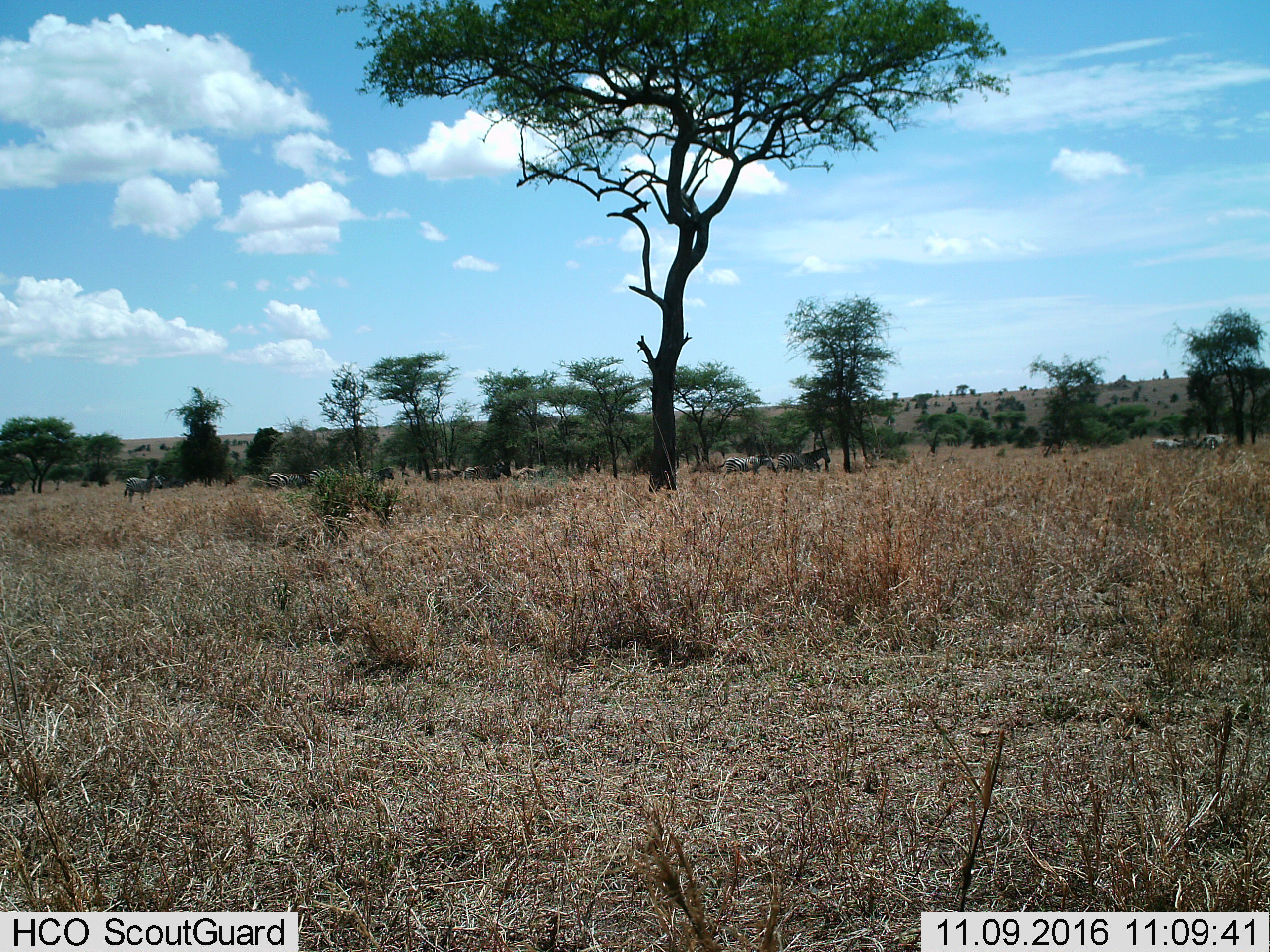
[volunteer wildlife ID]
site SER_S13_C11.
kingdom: Animalia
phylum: Chordata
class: Mammalia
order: Perissodactyla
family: Equidae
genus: Equus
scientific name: Equus quagga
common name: plains zebra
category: zebraplains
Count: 10.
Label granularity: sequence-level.